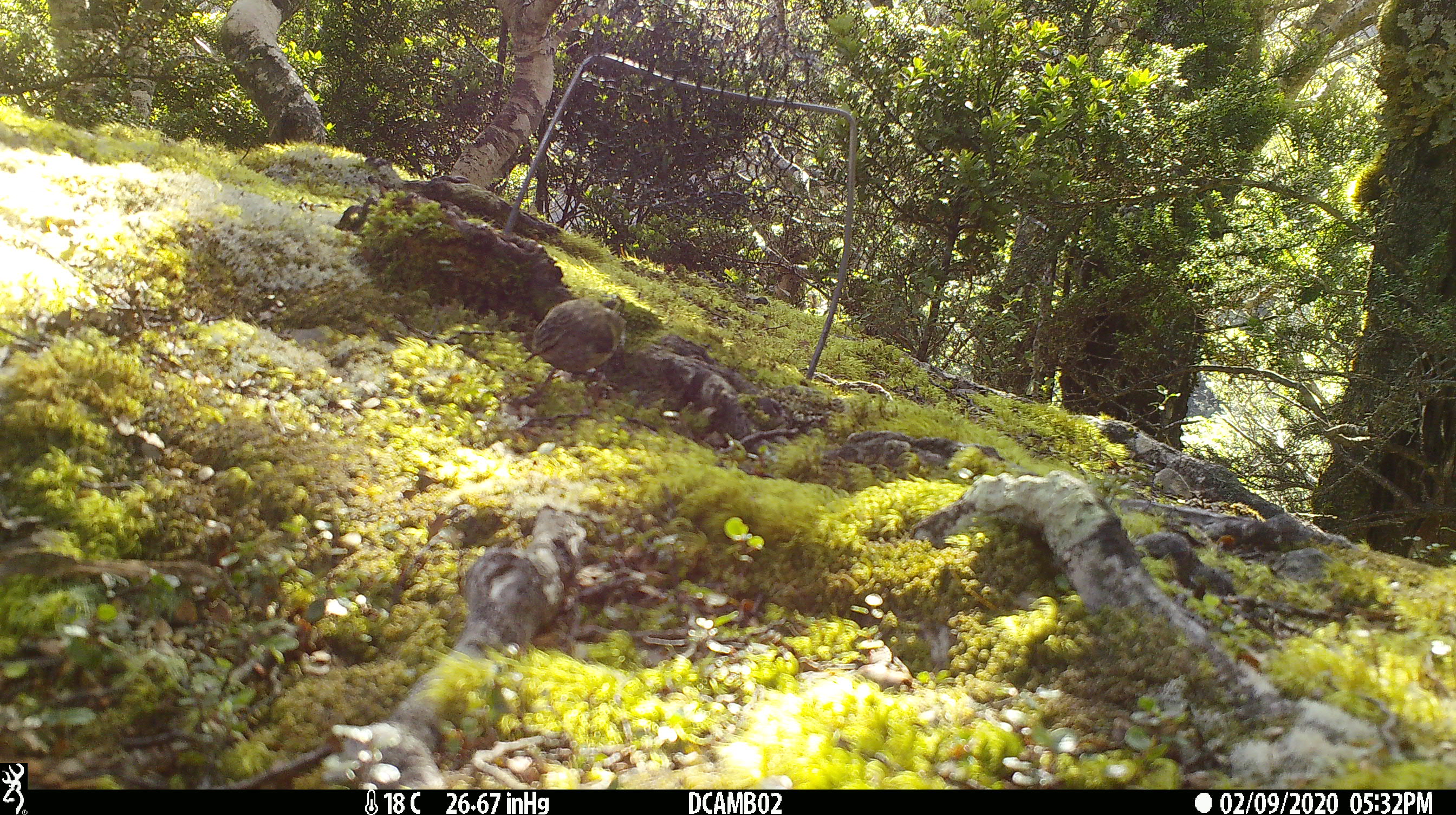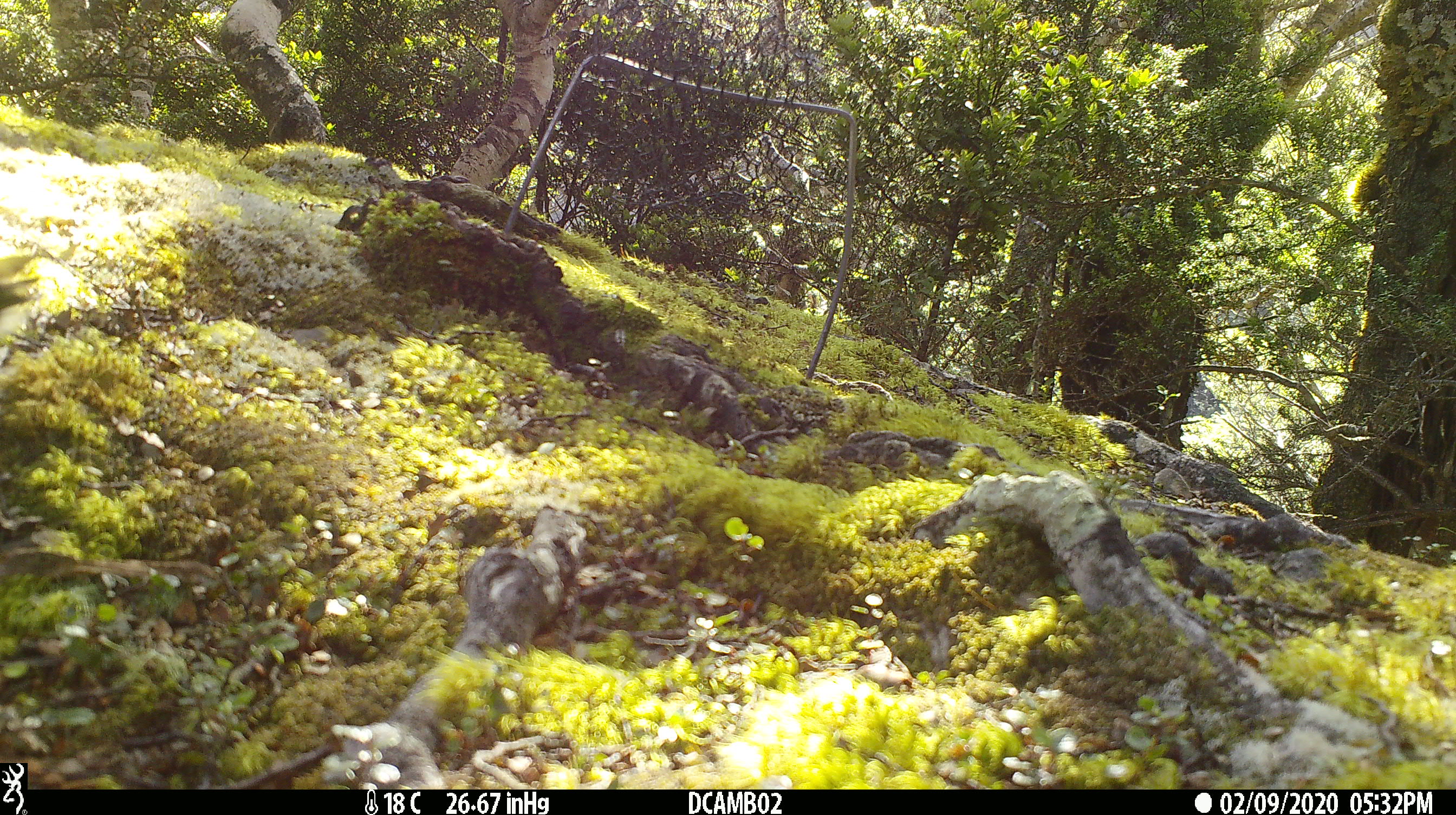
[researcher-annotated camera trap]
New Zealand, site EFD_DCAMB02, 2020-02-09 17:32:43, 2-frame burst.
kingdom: Animalia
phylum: Chordata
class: Aves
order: Passeriformes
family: Acanthisittidae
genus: Acanthisitta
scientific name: Acanthisitta chloris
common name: rifleman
Rifleman (Acanthisitta chloris).